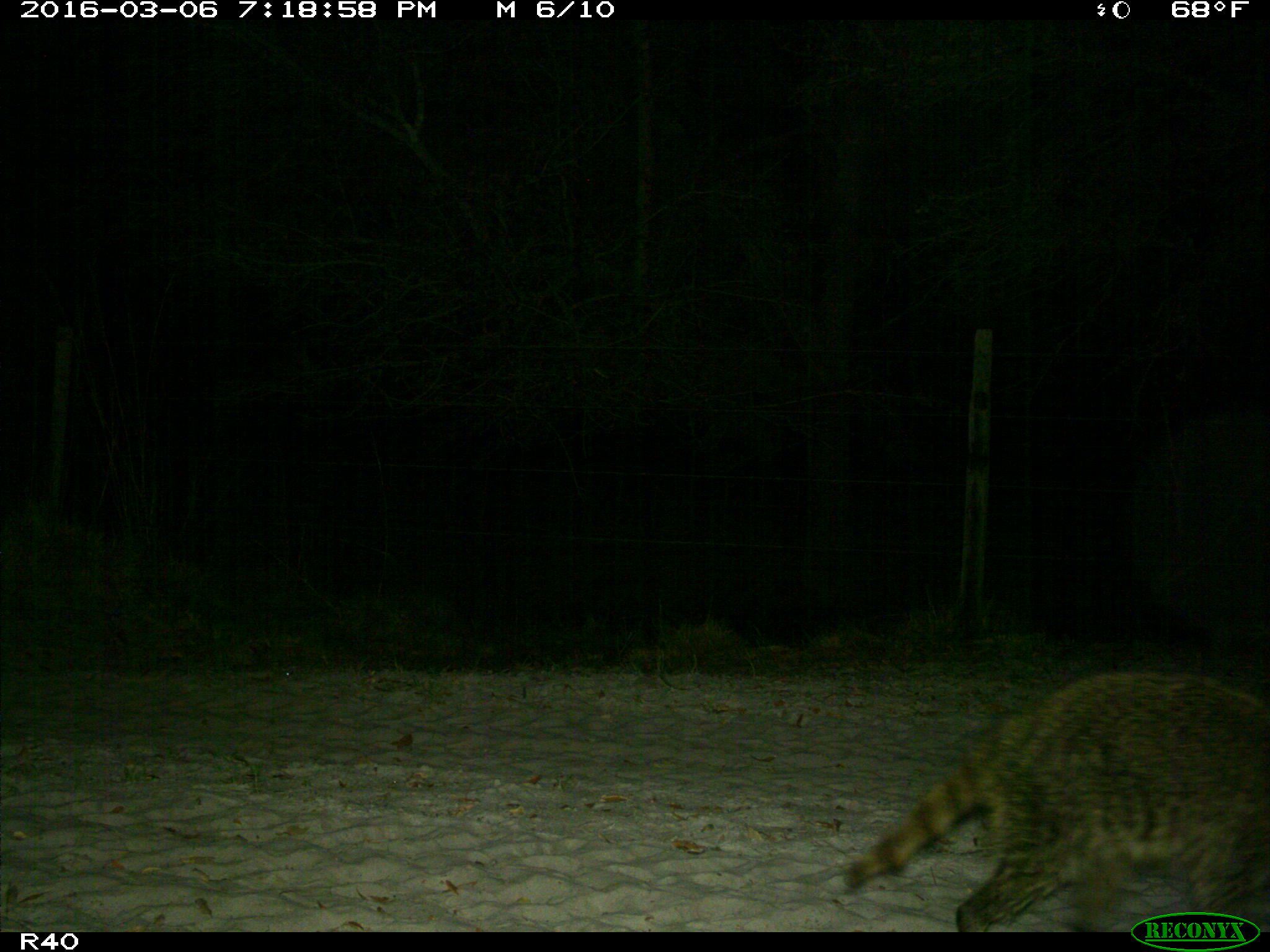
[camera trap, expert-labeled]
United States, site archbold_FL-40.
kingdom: Animalia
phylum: Chordata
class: Mammalia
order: Carnivora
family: Procyonidae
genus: Procyon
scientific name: Procyon lotor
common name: common raccoon